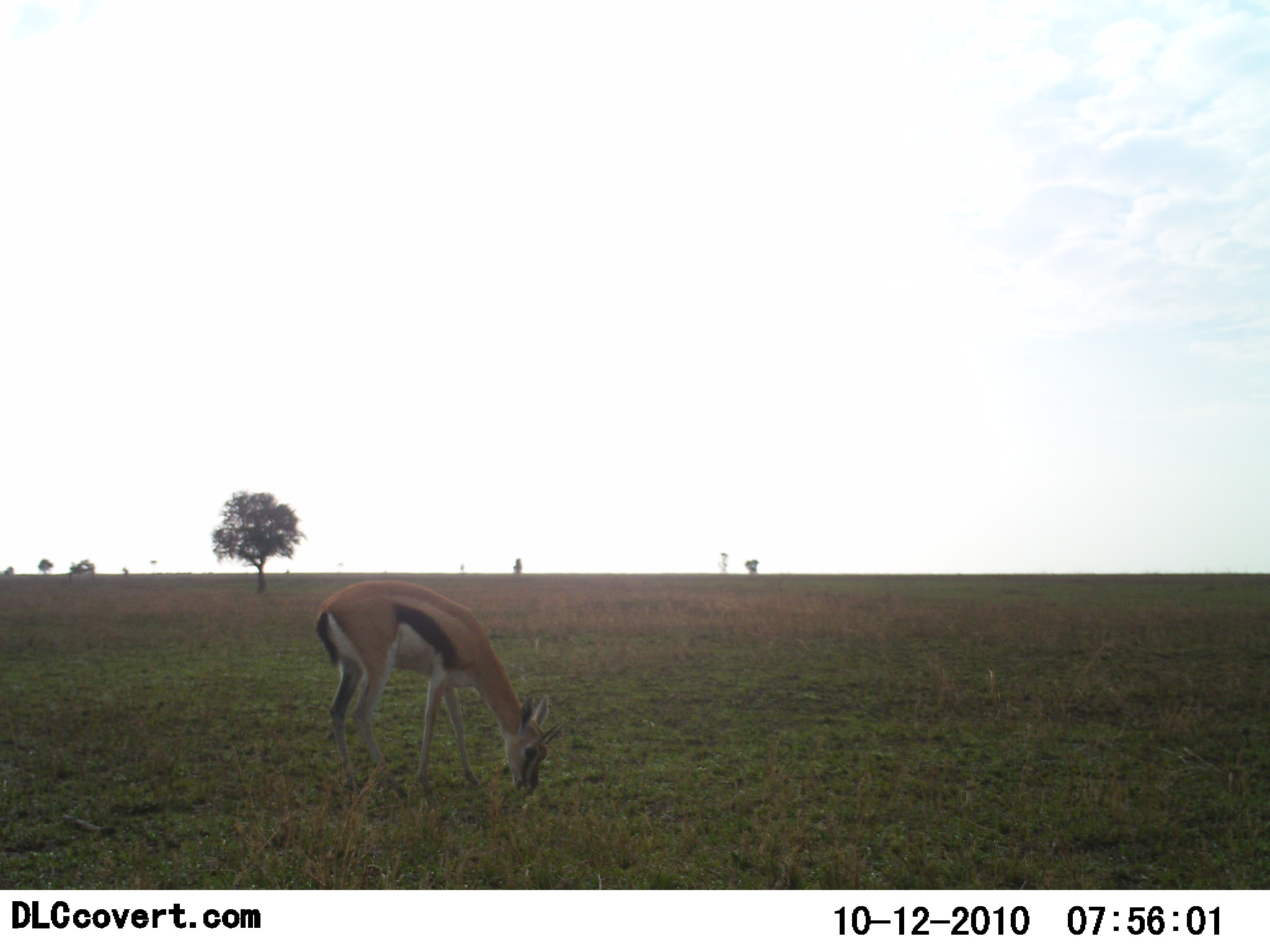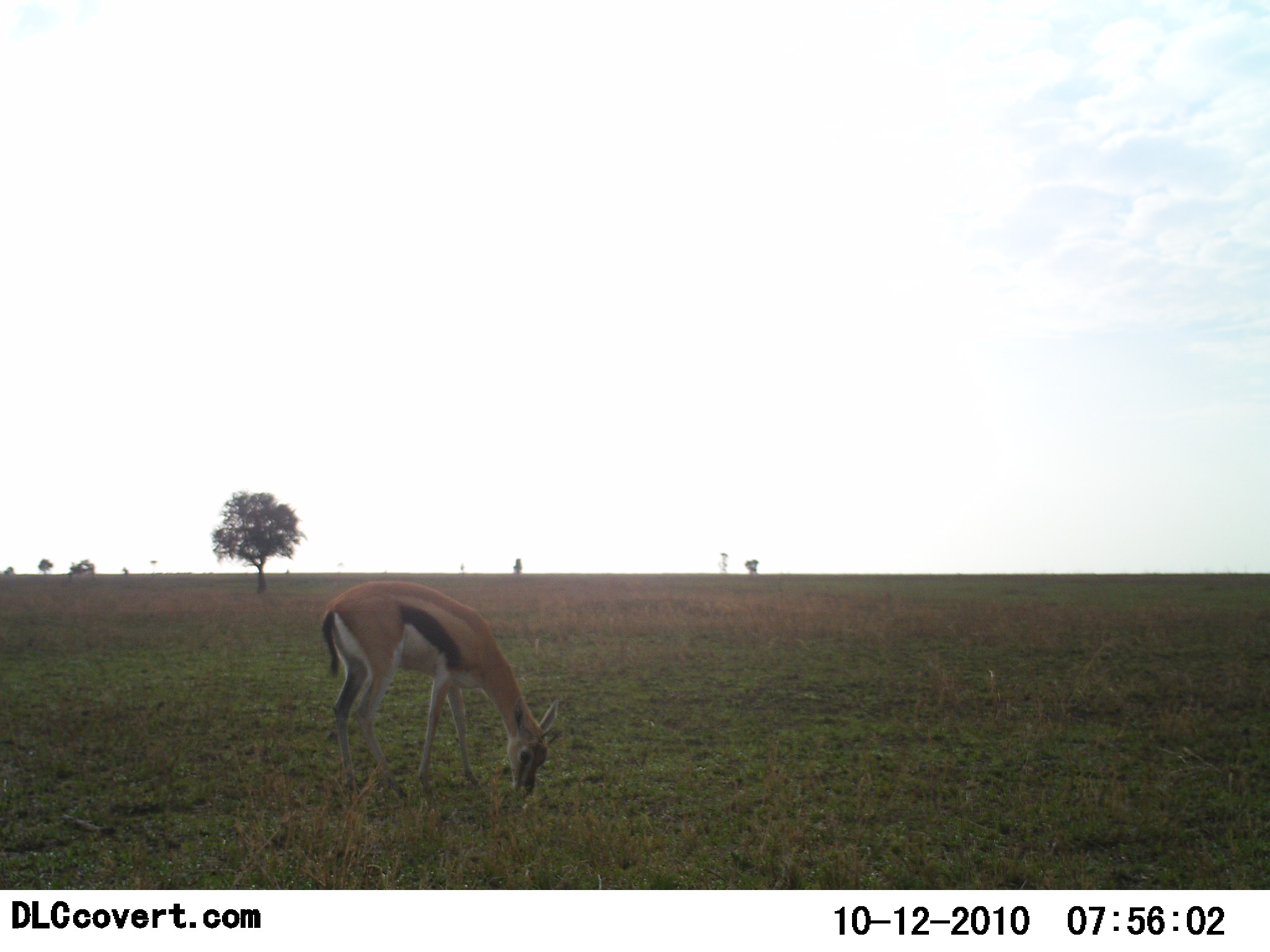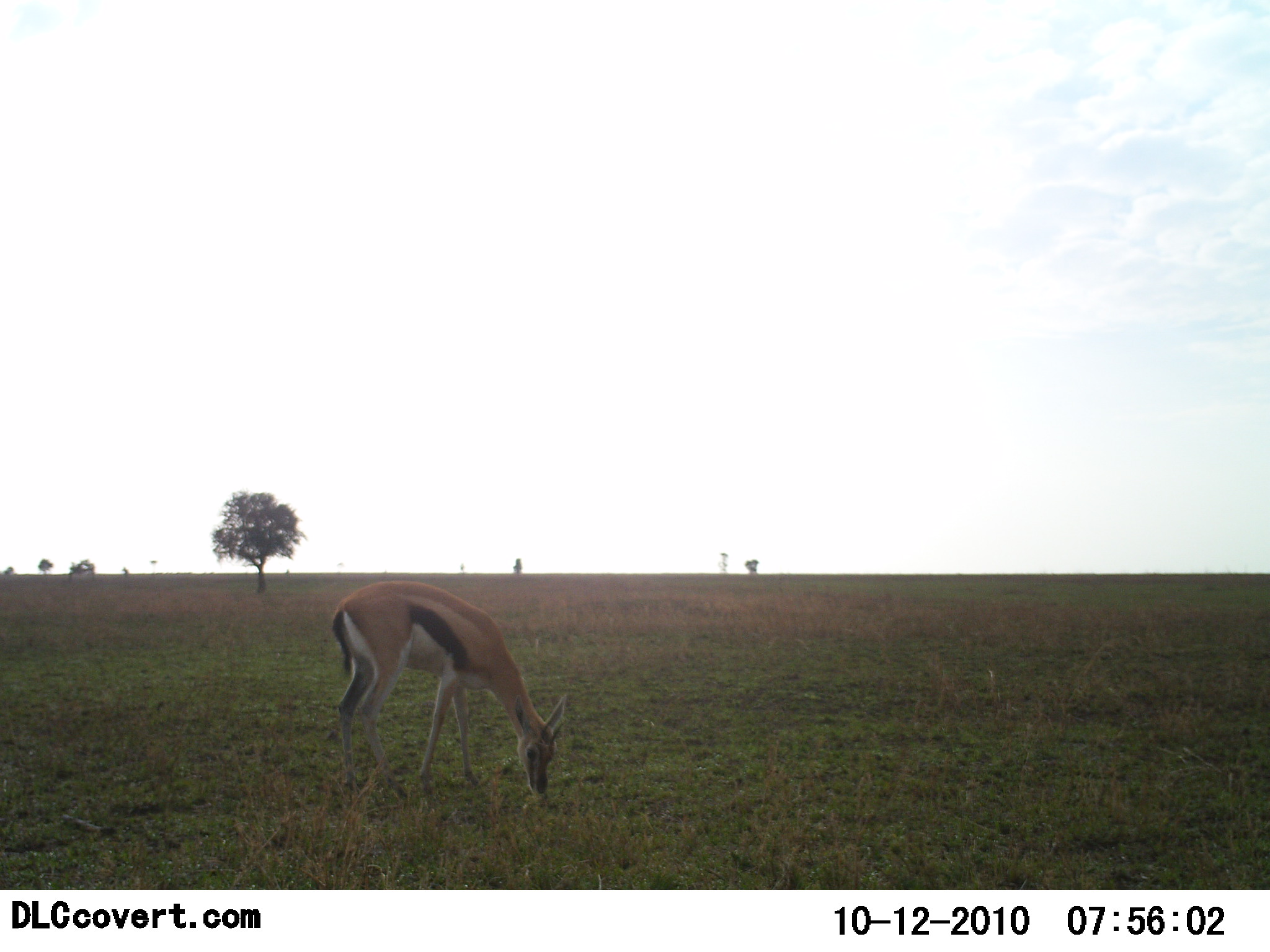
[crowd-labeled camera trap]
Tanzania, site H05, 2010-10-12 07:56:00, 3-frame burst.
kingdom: Animalia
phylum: Chordata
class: Mammalia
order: Artiodactyla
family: Bovidae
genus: Eudorcas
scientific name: Eudorcas thomsonii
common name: thomson's gazelle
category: gazellethomsons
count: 1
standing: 36%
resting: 0%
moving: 0%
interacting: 0%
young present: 0%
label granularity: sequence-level